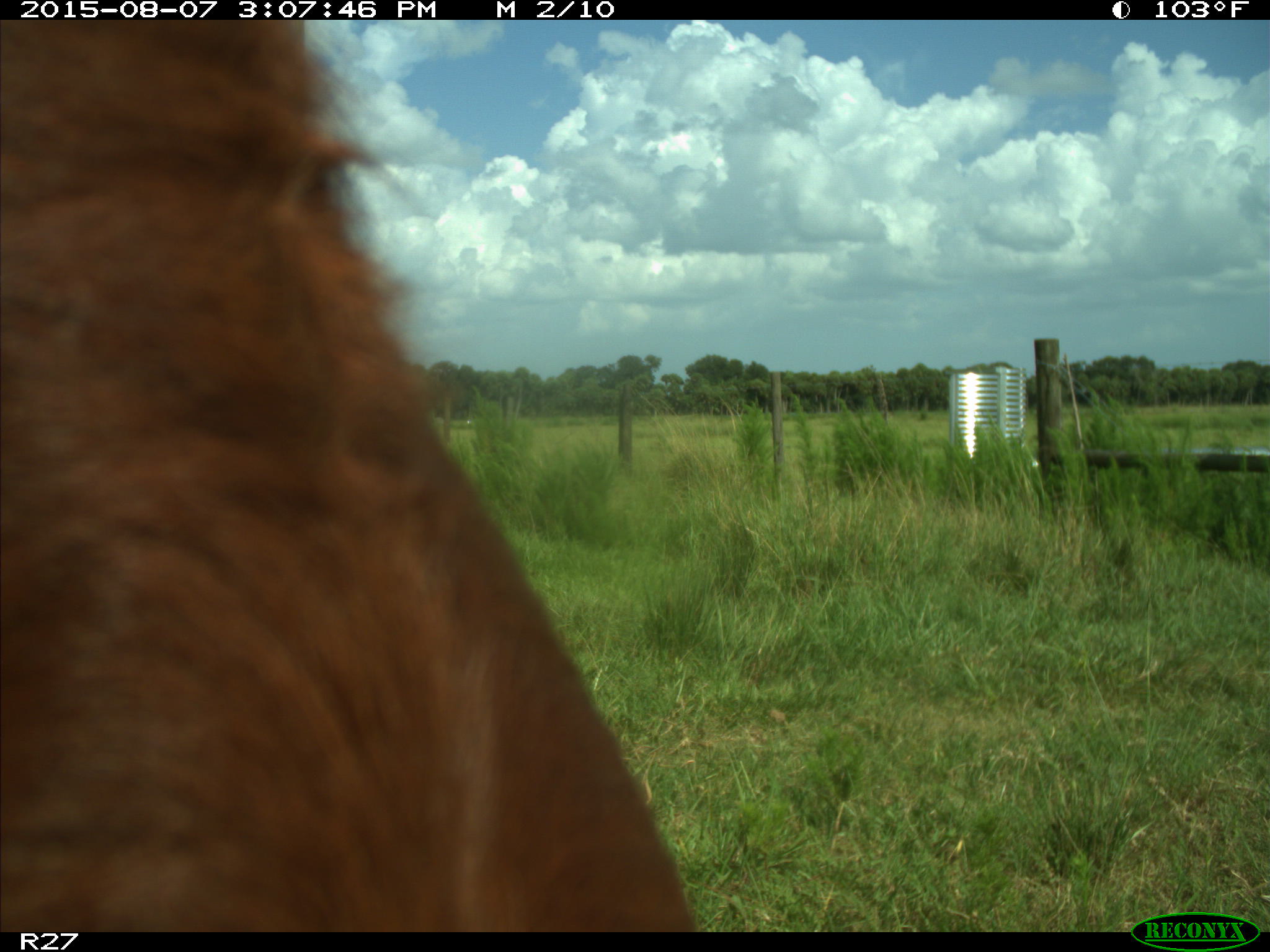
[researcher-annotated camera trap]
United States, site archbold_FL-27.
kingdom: Animalia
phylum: Chordata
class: Mammalia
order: Artiodactyla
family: Bovidae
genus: Bos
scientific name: Bos taurus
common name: domestic cow